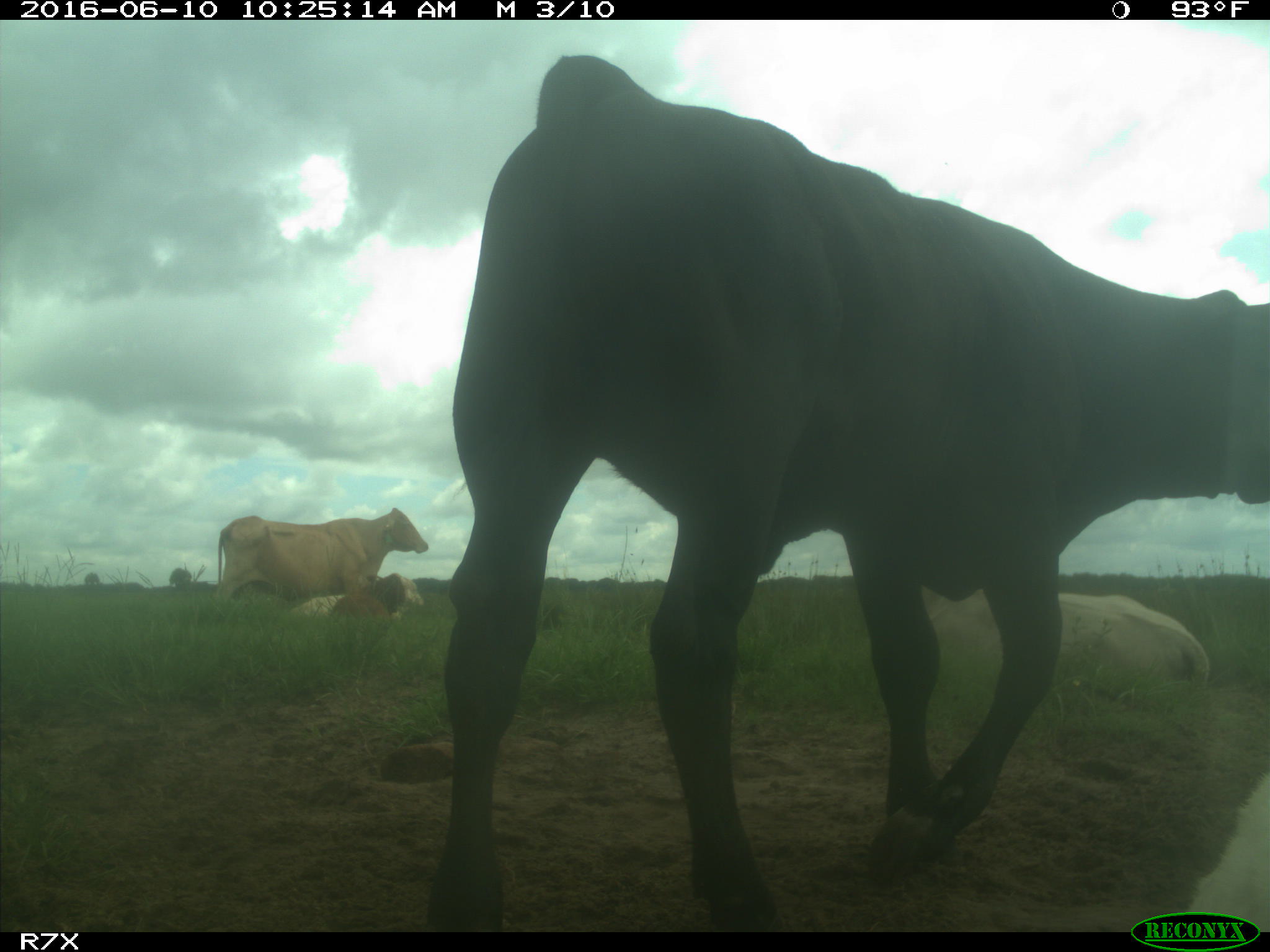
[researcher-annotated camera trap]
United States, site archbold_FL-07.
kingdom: Animalia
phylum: Chordata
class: Mammalia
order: Artiodactyla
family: Bovidae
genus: Bos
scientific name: Bos taurus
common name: domestic cow